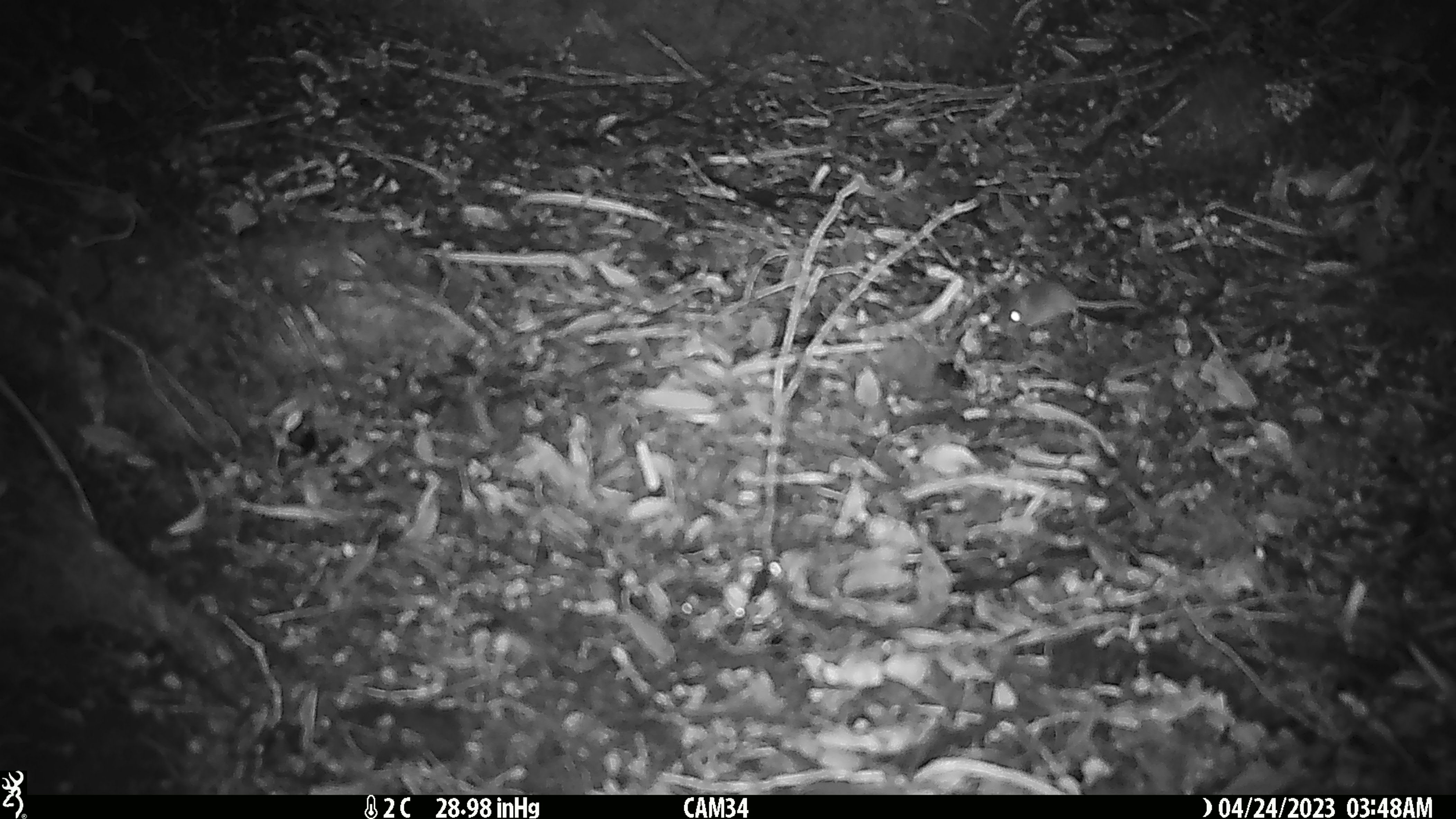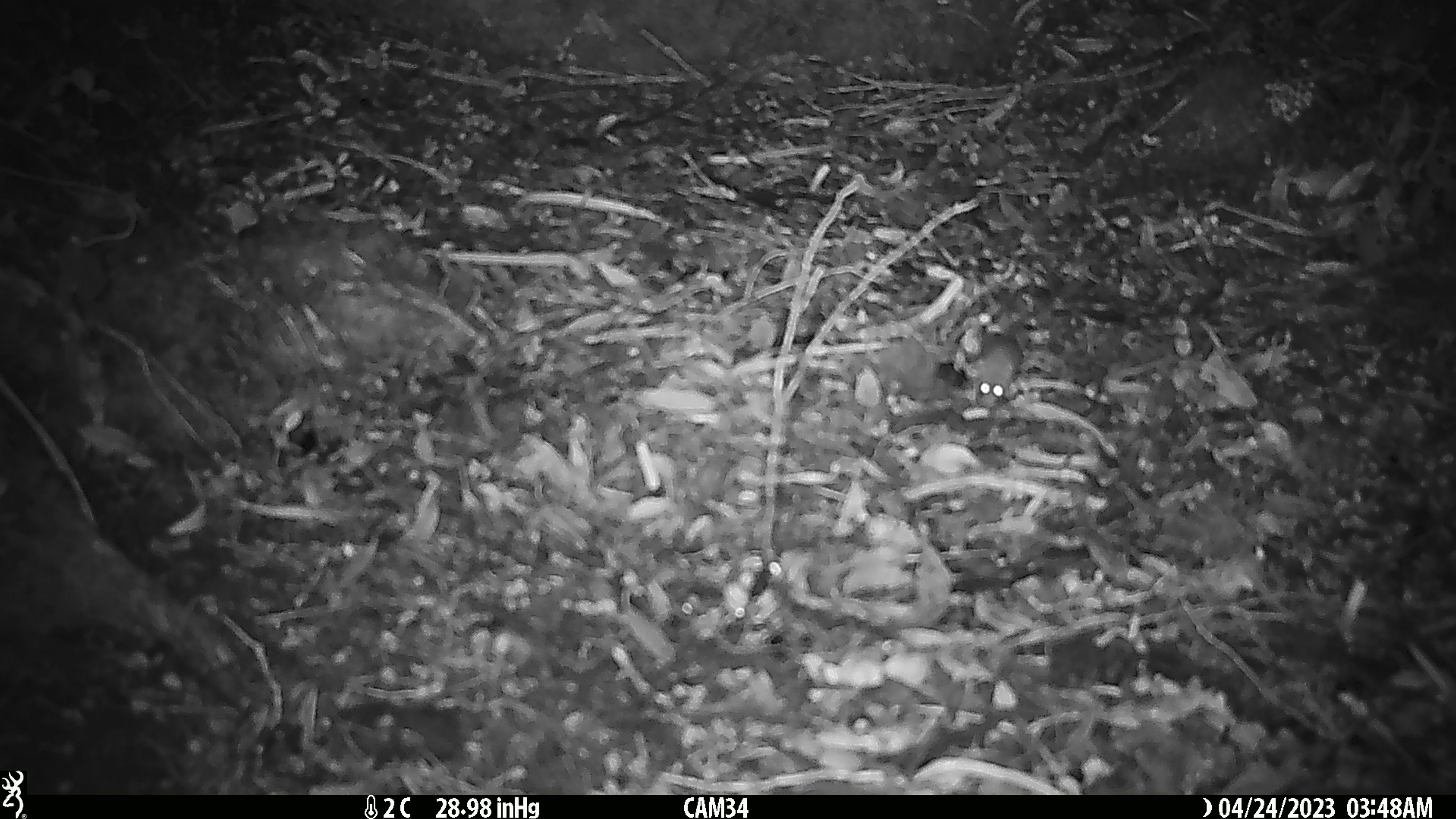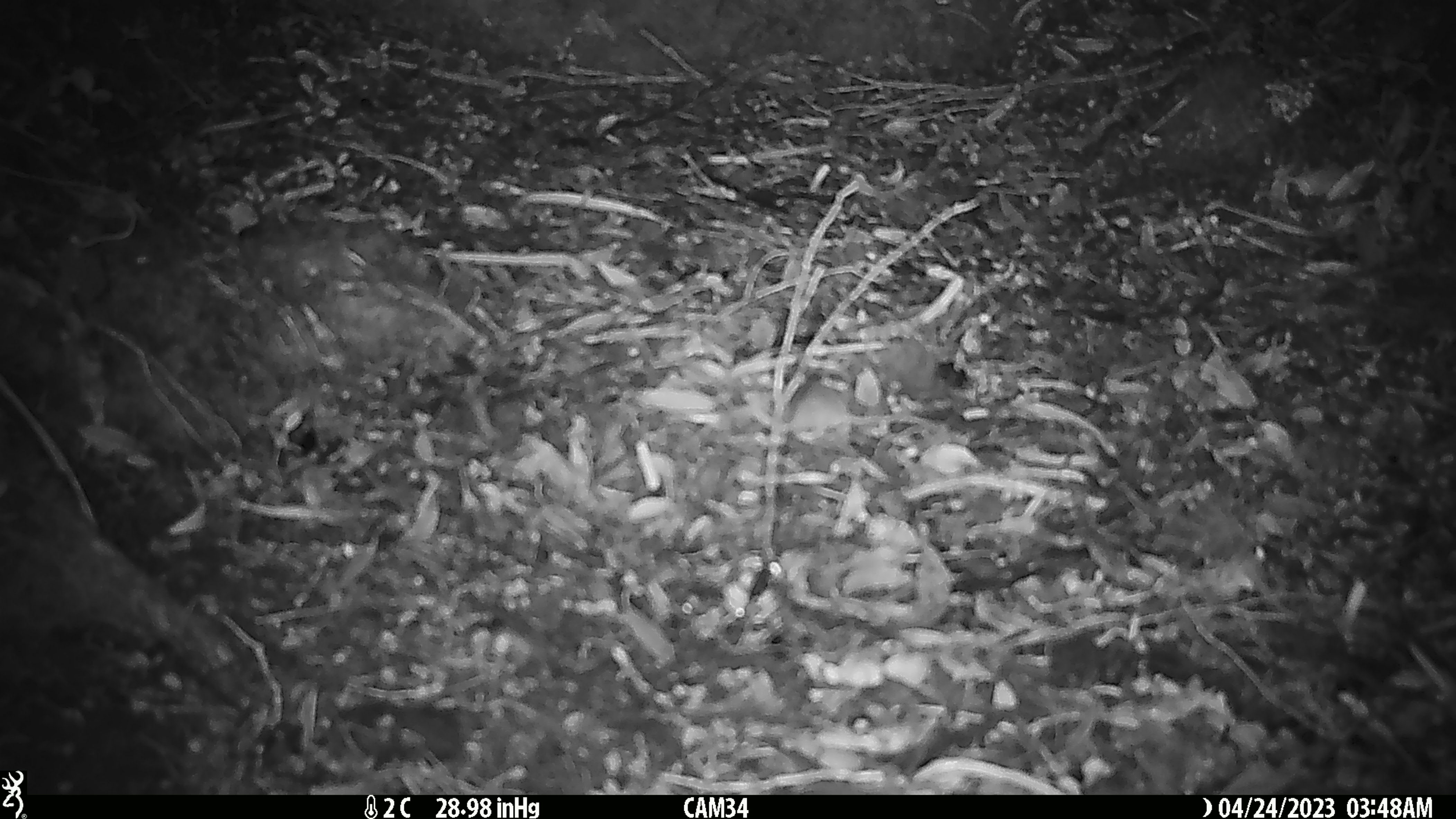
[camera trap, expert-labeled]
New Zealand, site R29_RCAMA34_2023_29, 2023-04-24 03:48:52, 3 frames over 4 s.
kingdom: Animalia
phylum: Chordata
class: Mammalia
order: Rodentia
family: Muridae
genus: Mus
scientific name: Mus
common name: mouse